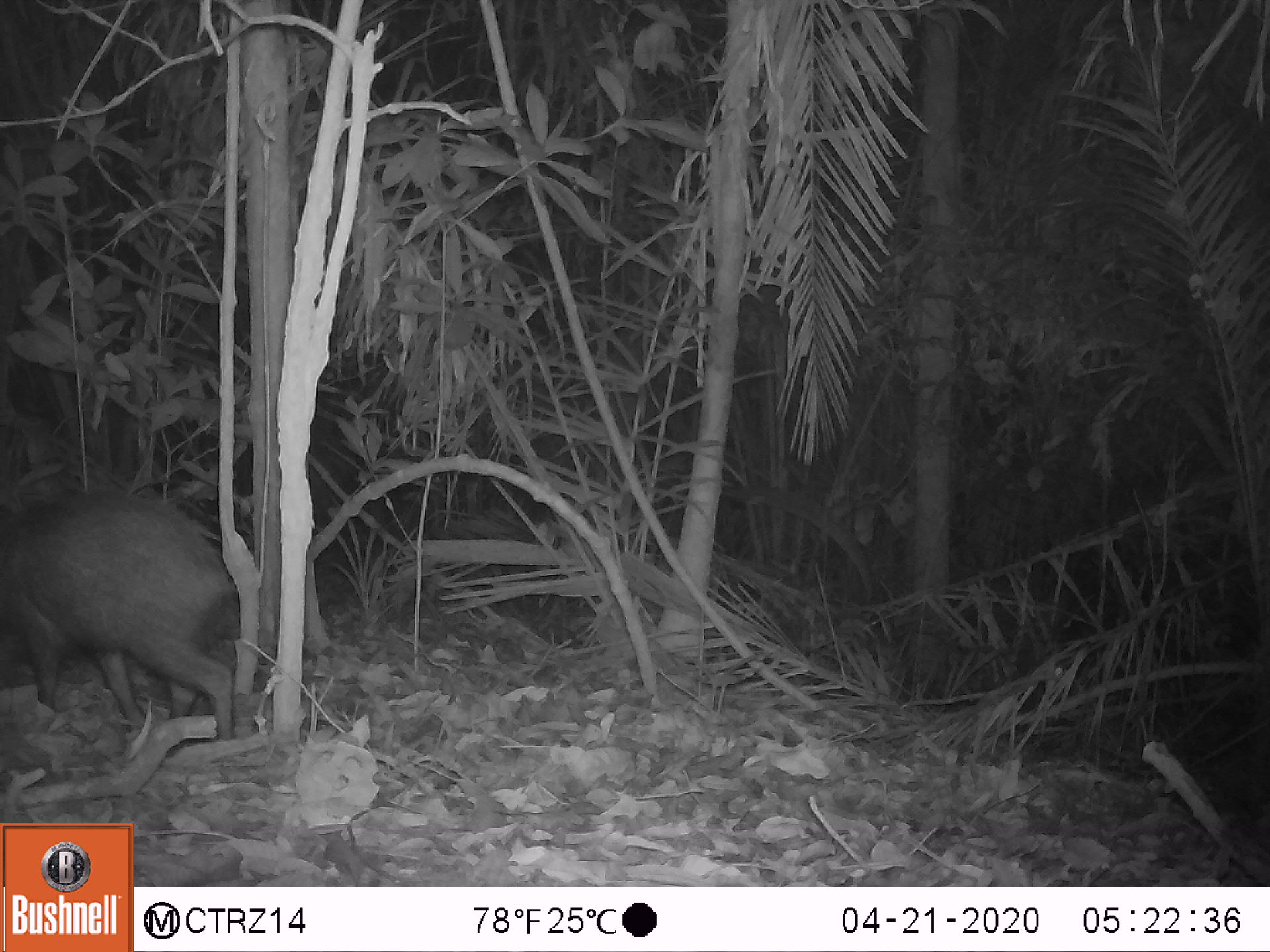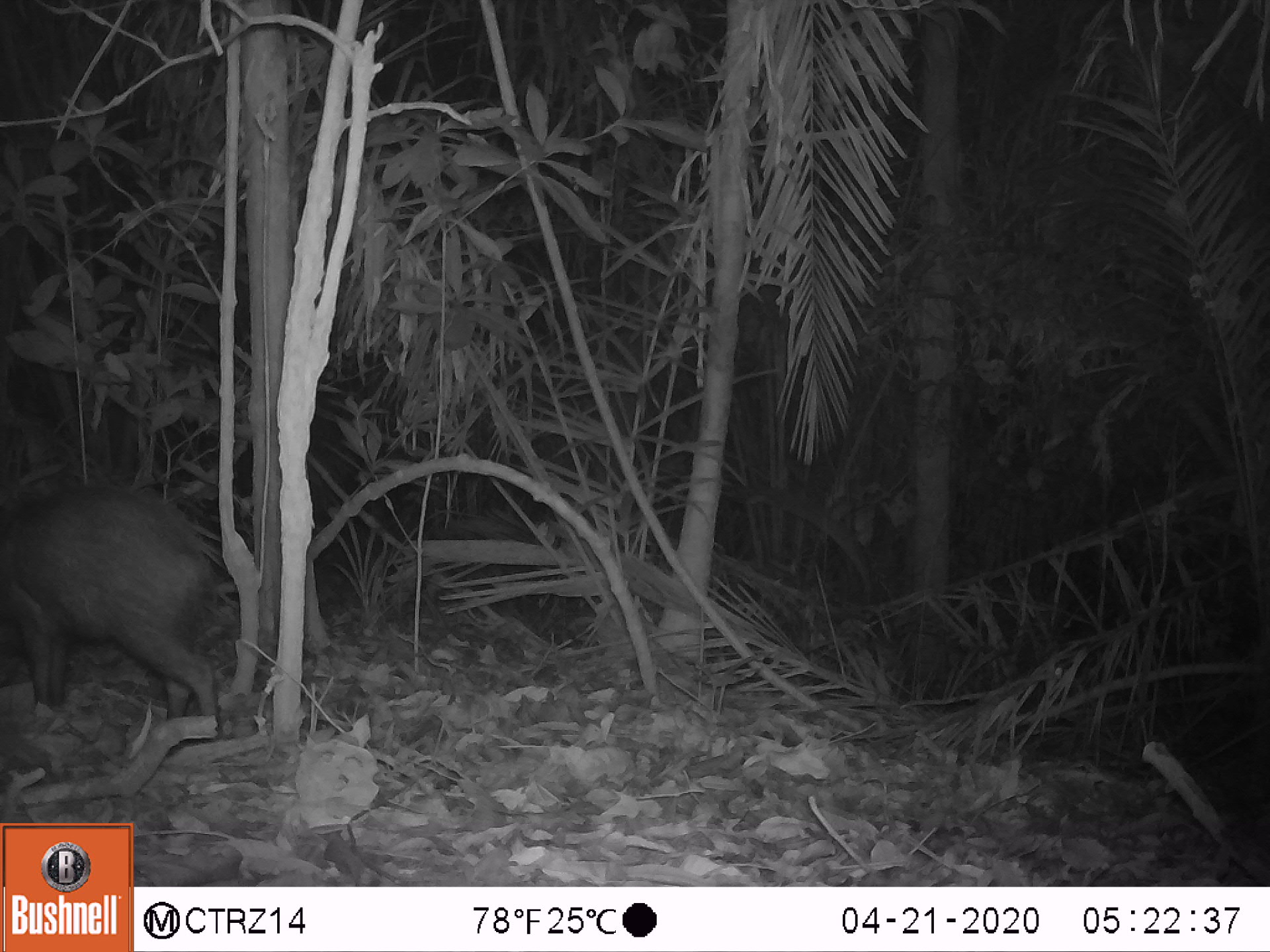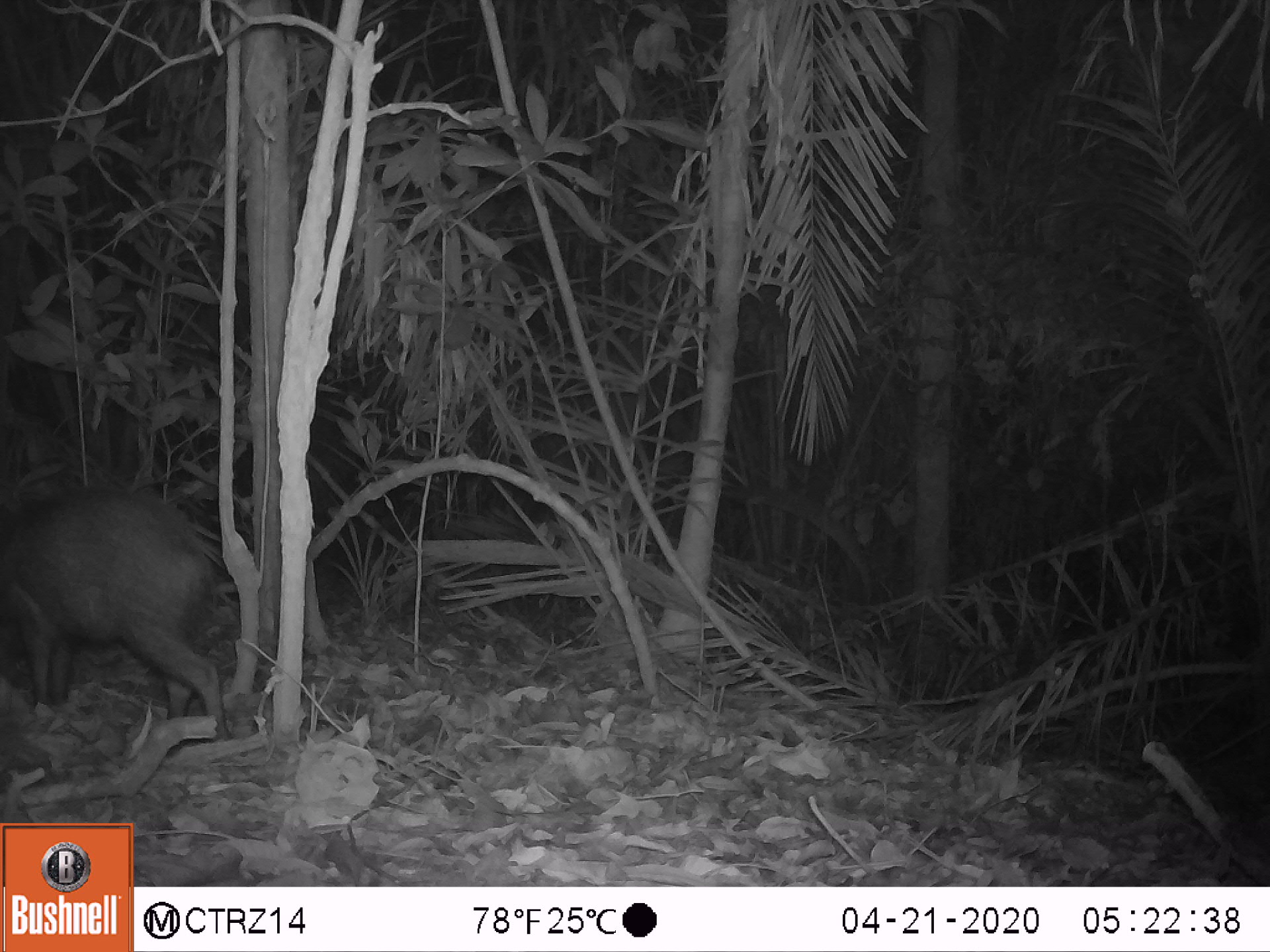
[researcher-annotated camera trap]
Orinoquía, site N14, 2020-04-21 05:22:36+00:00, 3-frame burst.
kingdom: Animalia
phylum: Chordata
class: Mammalia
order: Artiodactyla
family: Tayassuidae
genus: Pecari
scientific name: Pecari tajacu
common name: collared peccary